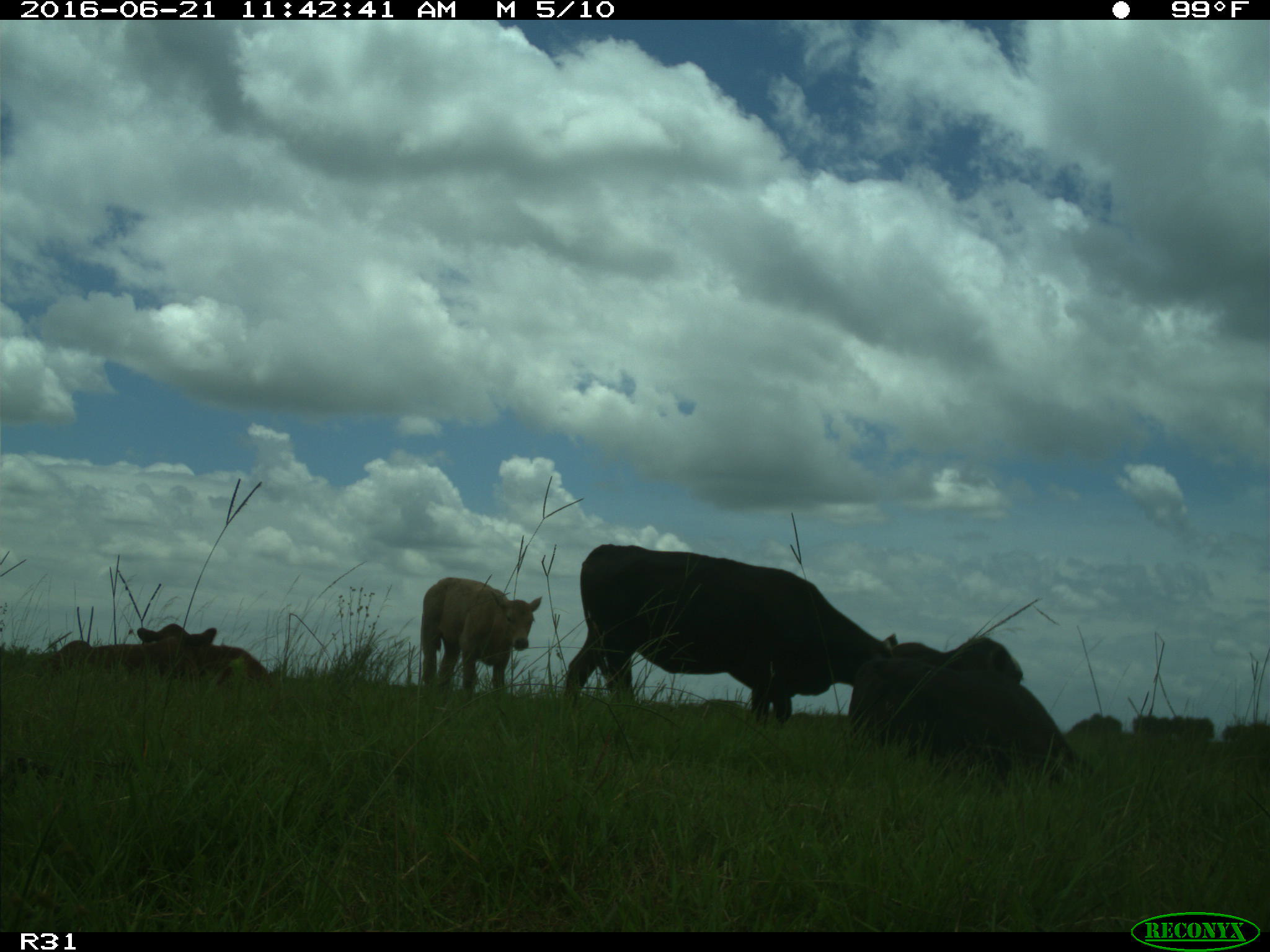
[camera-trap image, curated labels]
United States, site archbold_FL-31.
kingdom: Animalia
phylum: Chordata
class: Mammalia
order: Artiodactyla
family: Bovidae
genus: Bos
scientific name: Bos taurus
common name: domestic cow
Bos taurus (domestic cow).